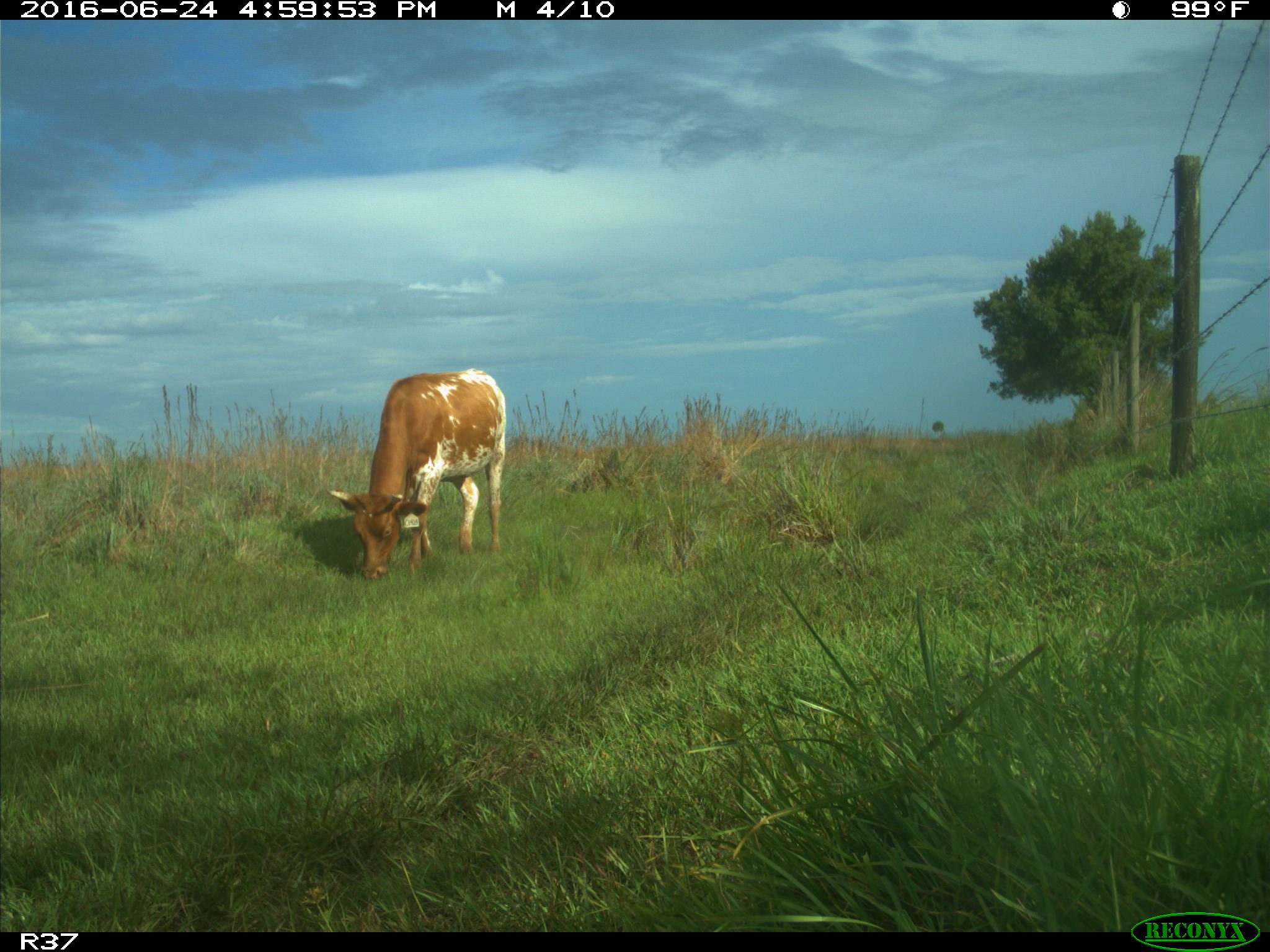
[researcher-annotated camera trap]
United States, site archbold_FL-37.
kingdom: Animalia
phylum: Chordata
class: Mammalia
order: Artiodactyla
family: Bovidae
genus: Bos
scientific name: Bos taurus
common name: domestic cow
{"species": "Bos taurus (domestic cow)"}